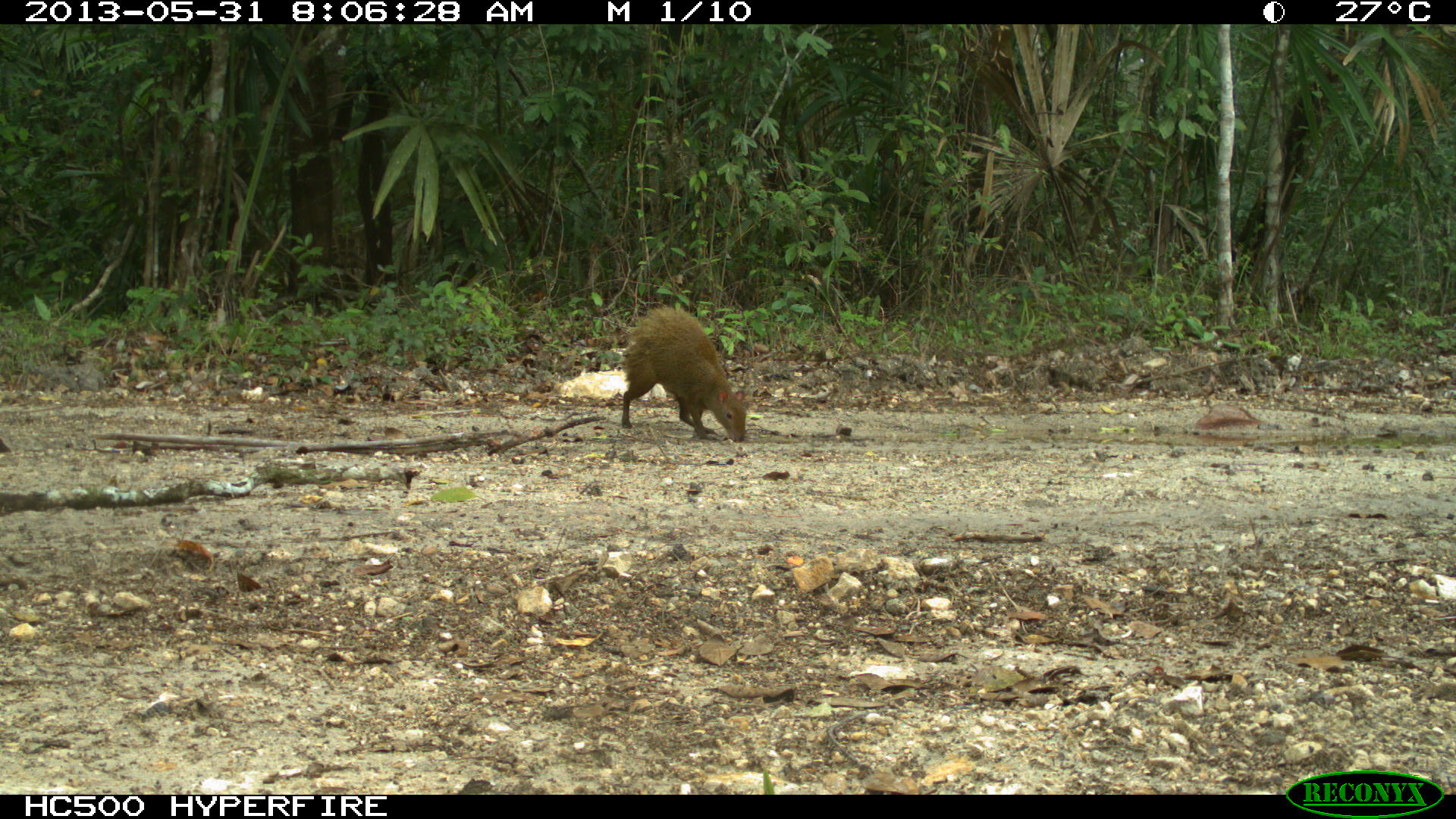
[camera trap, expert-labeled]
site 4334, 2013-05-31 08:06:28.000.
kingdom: Animalia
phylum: Chordata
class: Mammalia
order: Rodentia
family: Dasyproctidae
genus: Dasyprocta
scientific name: Dasyprocta punctata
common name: central american agouti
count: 1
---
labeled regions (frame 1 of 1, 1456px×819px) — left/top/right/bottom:
dasyprocta punctata: 620/304/746/443